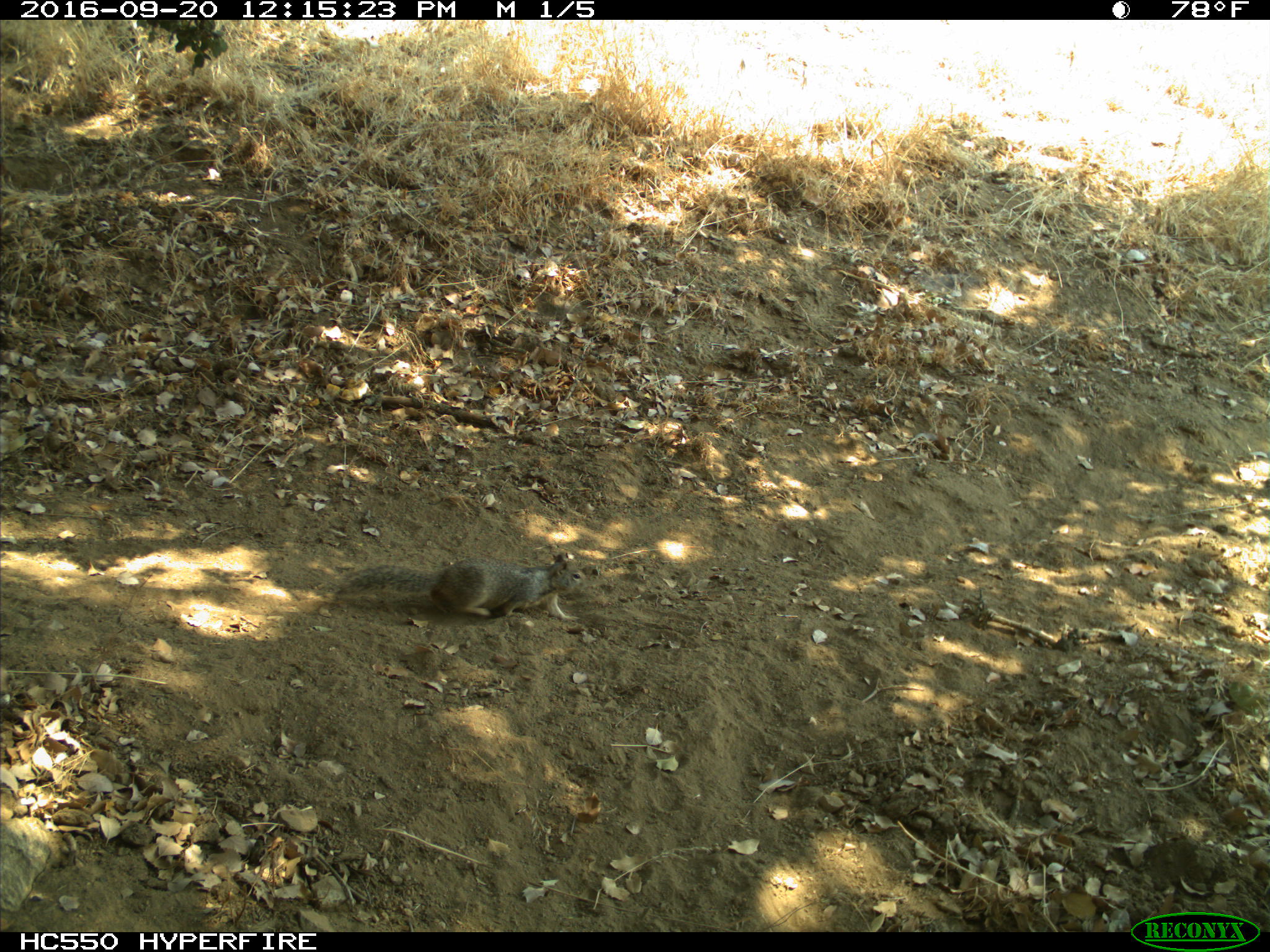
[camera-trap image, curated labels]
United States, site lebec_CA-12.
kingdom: Animalia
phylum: Chordata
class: Mammalia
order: Rodentia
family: Sciuridae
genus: Otospermophilus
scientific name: Otospermophilus beecheyi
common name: california ground squirrel